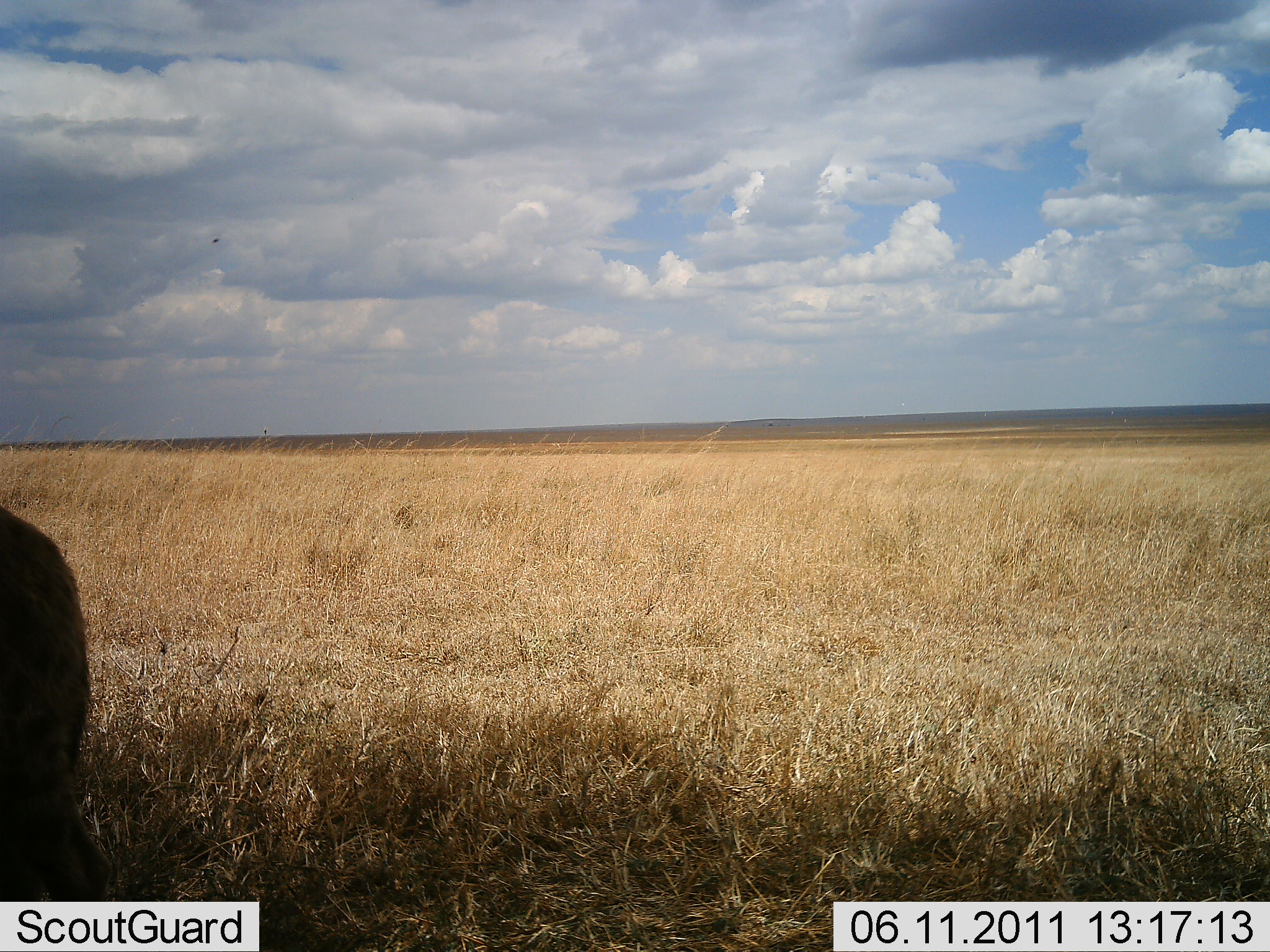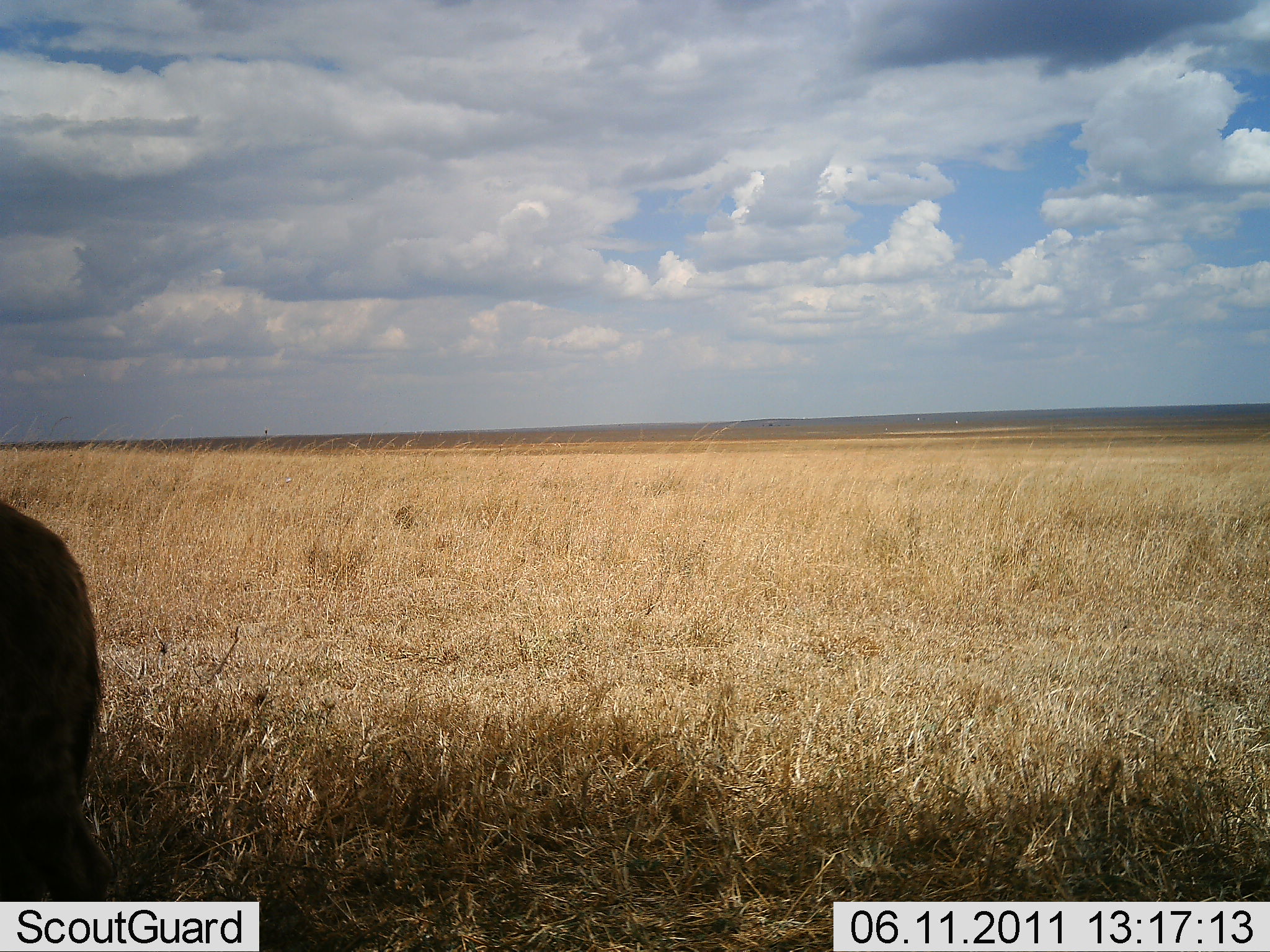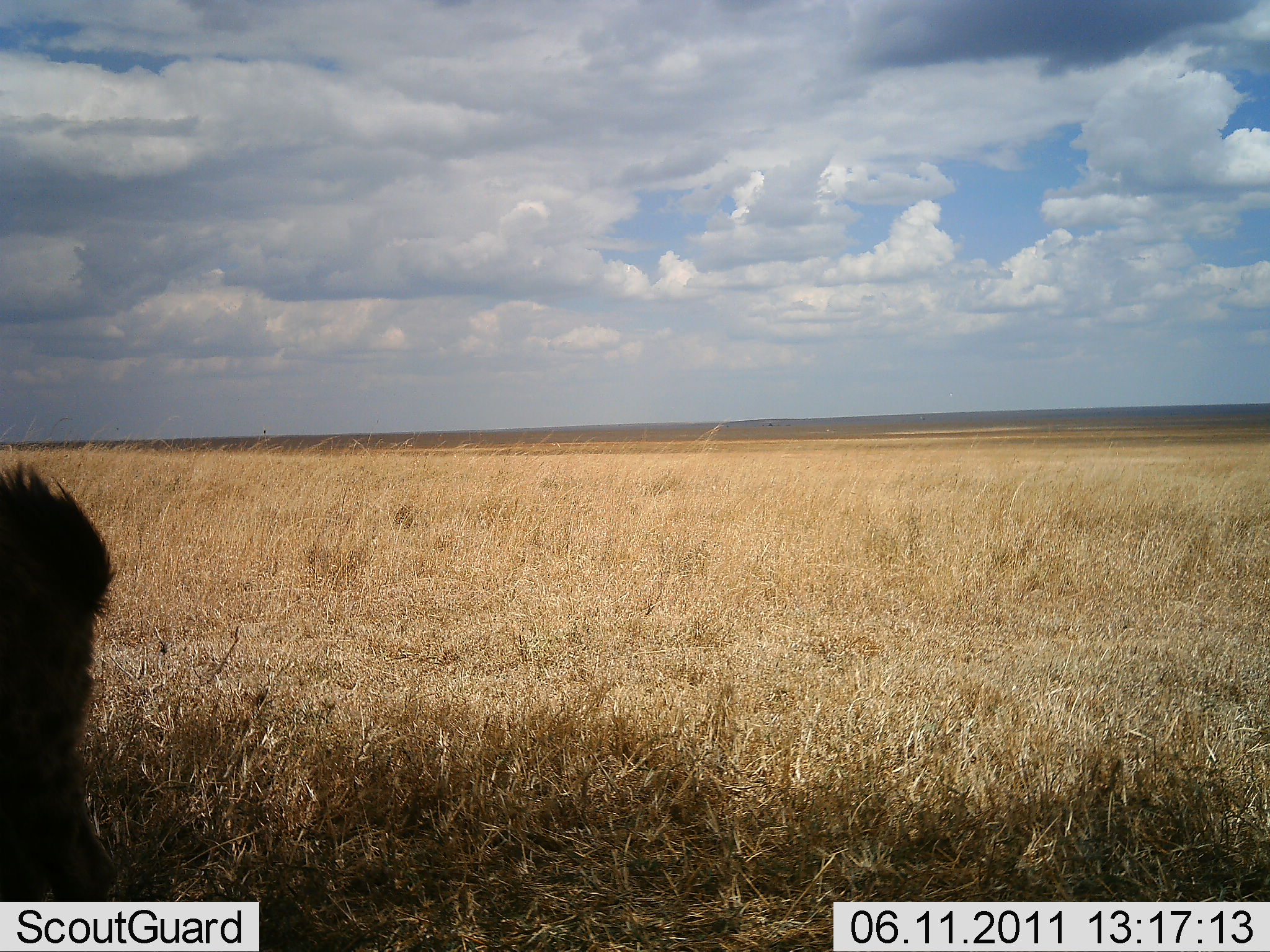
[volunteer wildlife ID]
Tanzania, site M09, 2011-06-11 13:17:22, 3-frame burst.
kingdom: Animalia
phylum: Chordata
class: Mammalia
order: Carnivora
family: Hyaenidae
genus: Crocuta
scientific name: Crocuta crocuta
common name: spotted hyena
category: hyenaspotted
Hyenaspotted (spotted hyena) (Crocuta crocuta), count 1. Behavior (volunteer vote fractions): standing 100%, resting 0%, moving 0%, interacting 0%. Young present (vote fraction): 0%. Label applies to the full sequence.